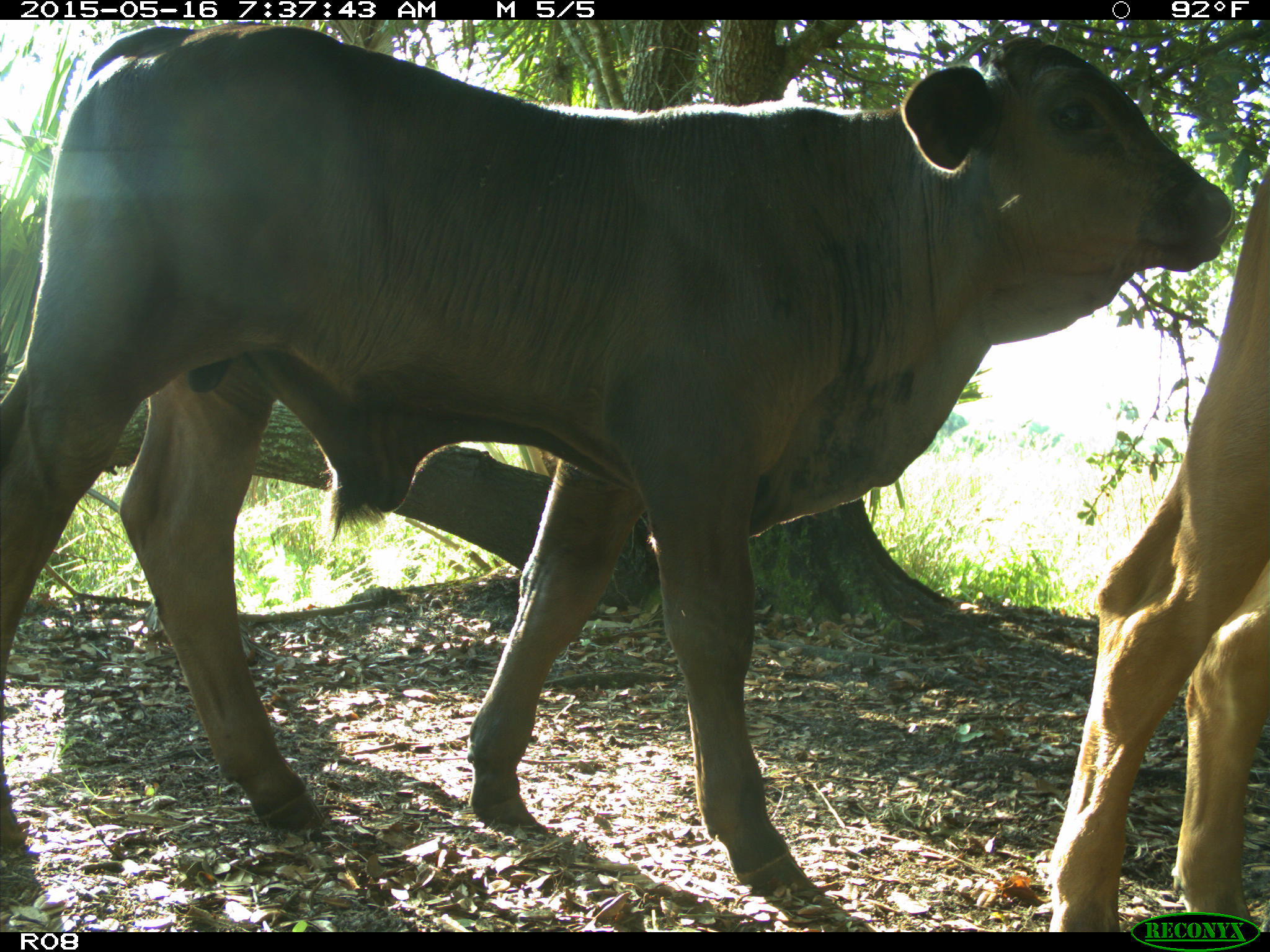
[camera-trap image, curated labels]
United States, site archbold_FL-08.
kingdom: Animalia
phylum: Chordata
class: Mammalia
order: Artiodactyla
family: Bovidae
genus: Bos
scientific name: Bos taurus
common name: domestic cow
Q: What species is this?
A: Bos taurus (domestic cow).